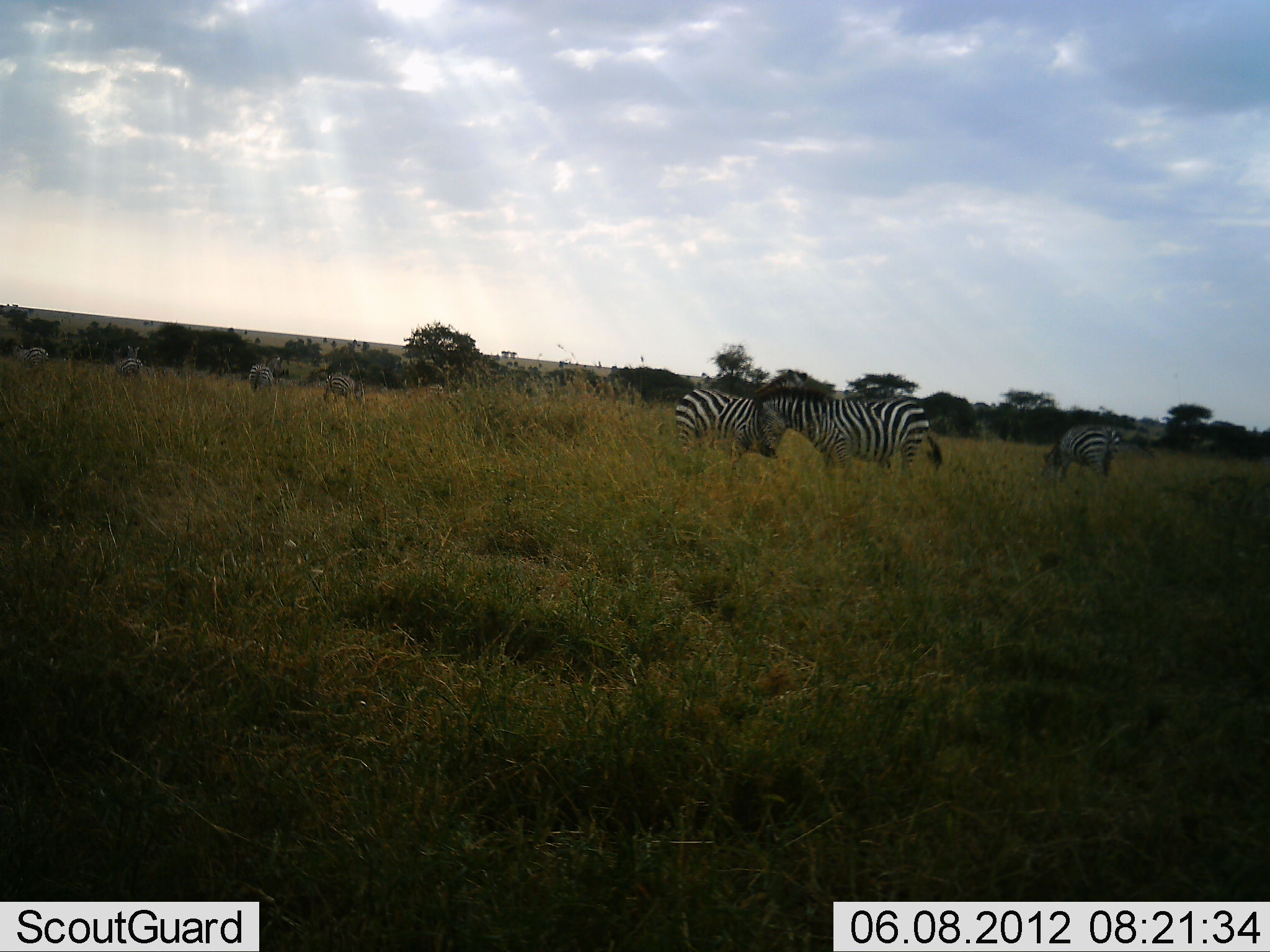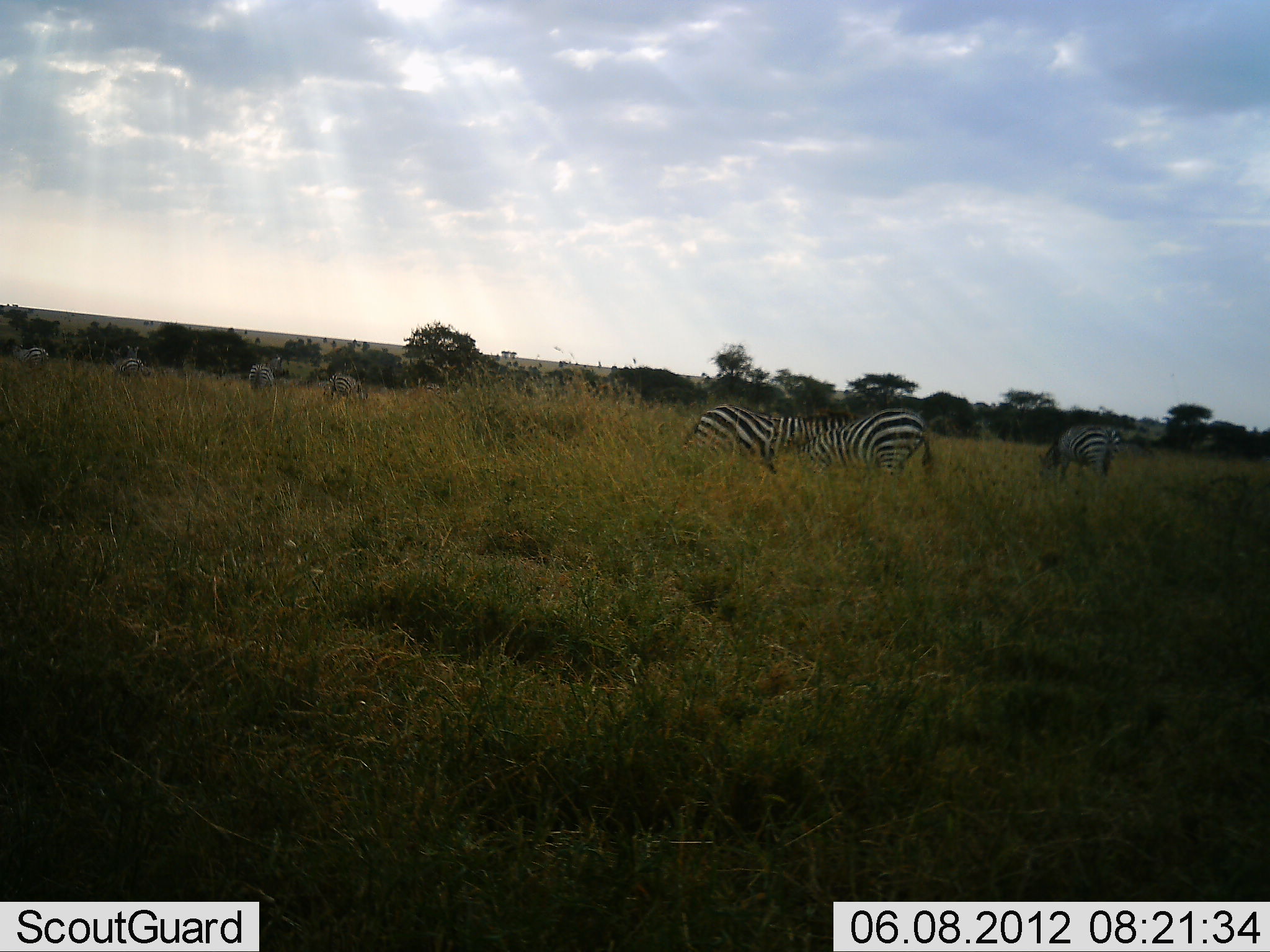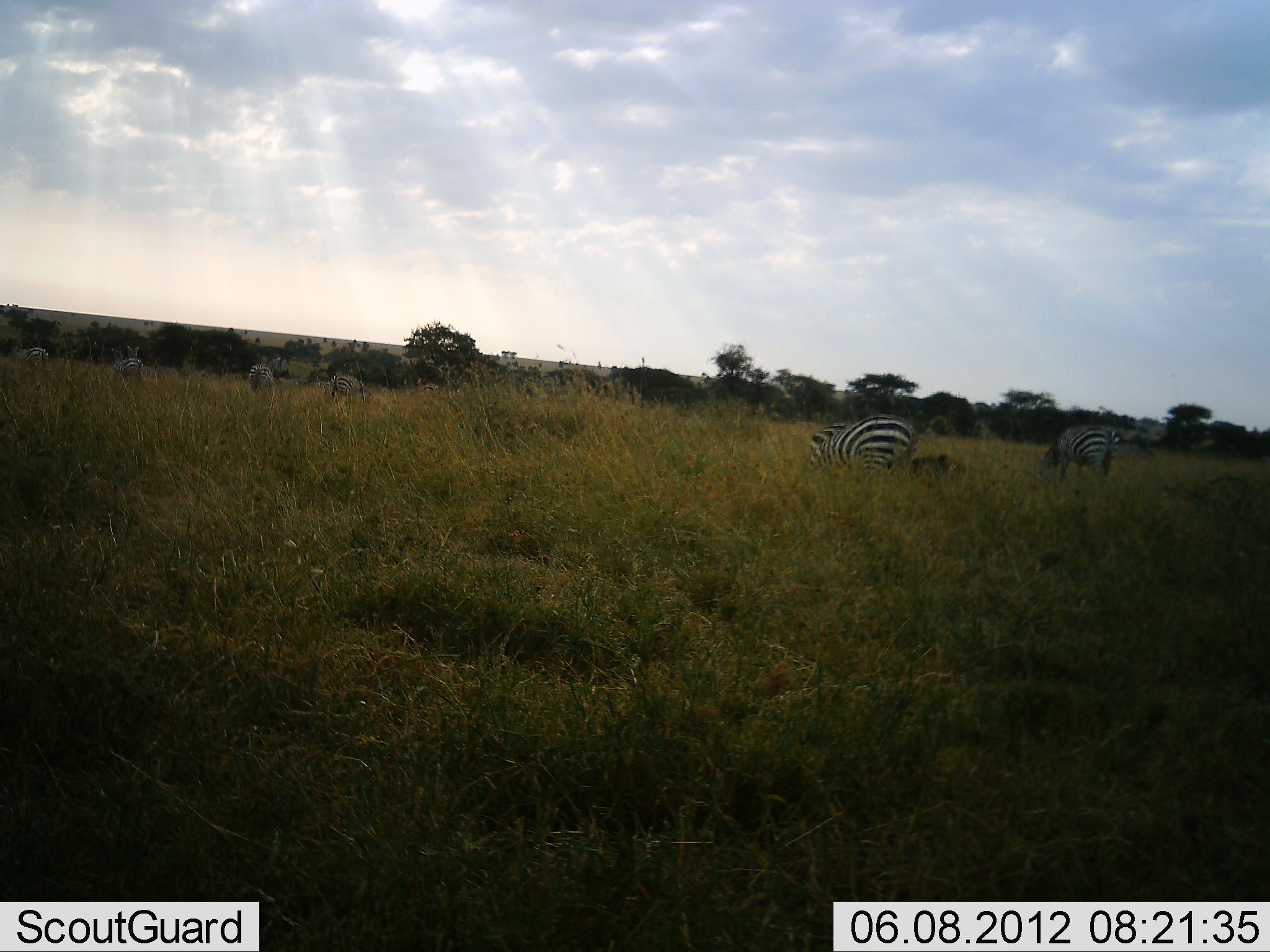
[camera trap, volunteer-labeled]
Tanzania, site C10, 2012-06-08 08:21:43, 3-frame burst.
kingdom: Animalia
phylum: Chordata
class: Mammalia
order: Perissodactyla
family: Equidae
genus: Equus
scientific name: Equus quagga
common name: plains zebra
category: zebra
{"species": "zebra (plains zebra) (Equus quagga)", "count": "7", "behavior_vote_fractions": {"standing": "40%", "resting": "0%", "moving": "20%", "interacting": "50%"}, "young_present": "0%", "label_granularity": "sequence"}